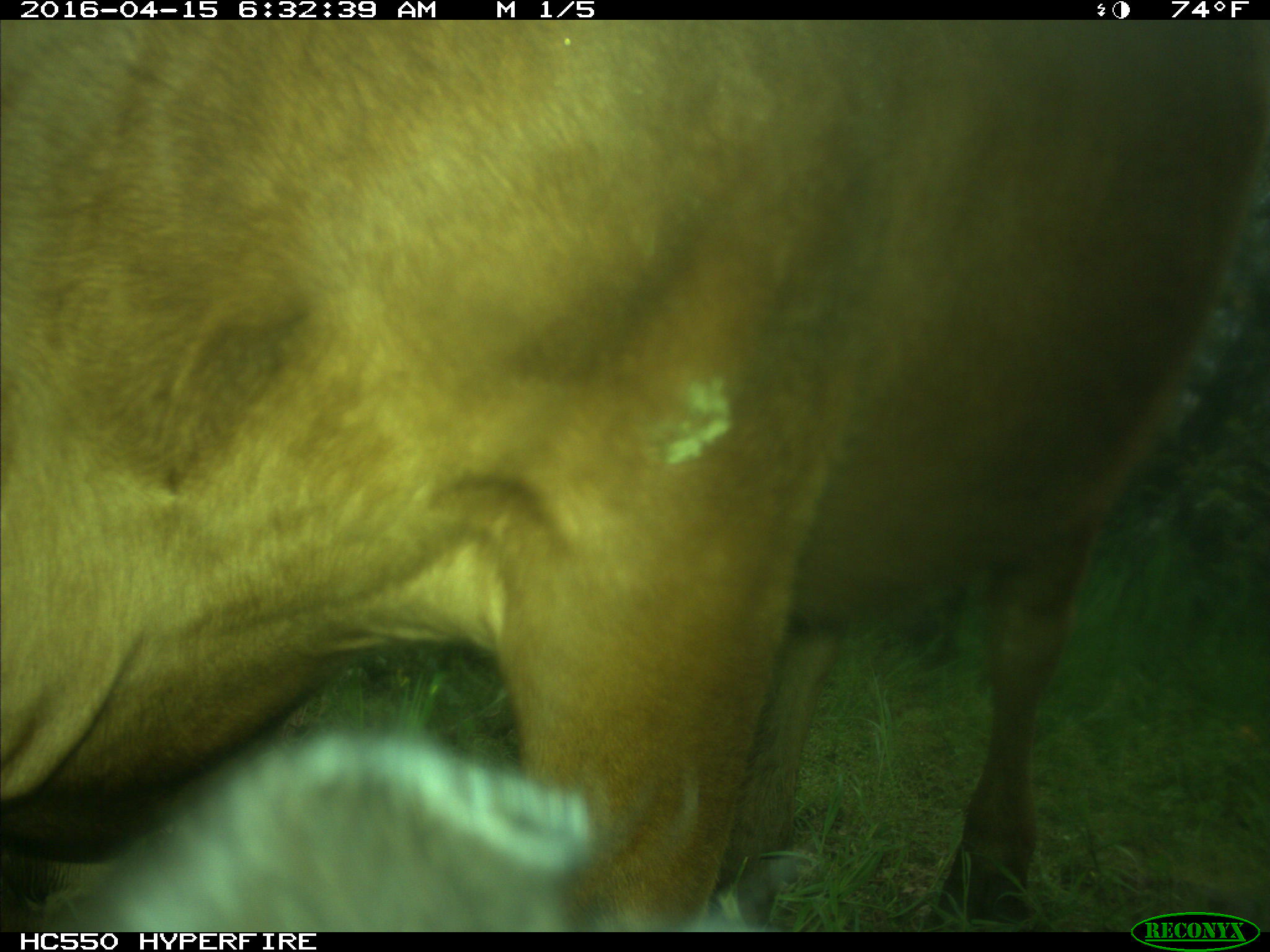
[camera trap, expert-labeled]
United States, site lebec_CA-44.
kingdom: Animalia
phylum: Chordata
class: Mammalia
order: Artiodactyla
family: Bovidae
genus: Bos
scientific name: Bos taurus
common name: domestic cow